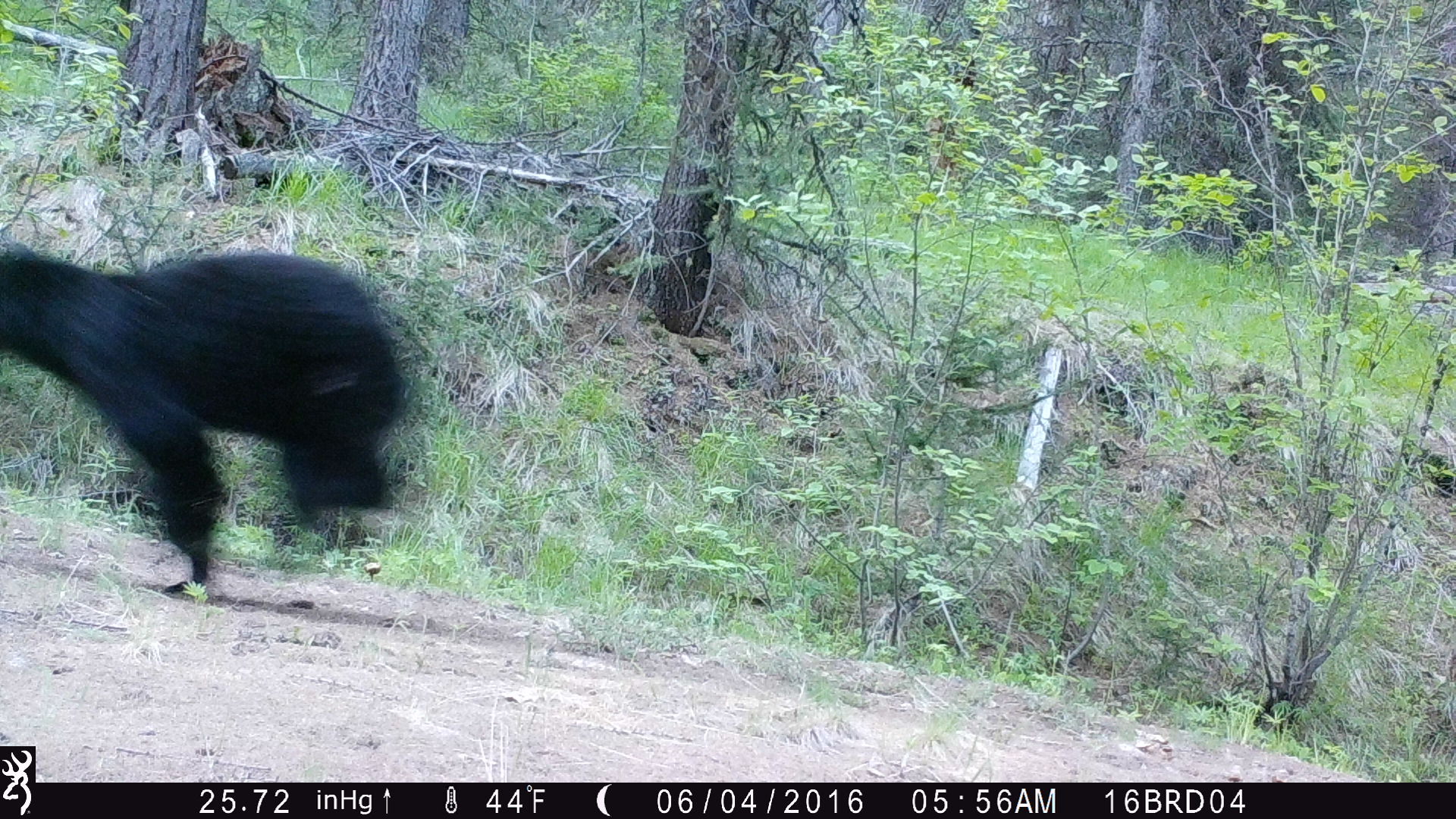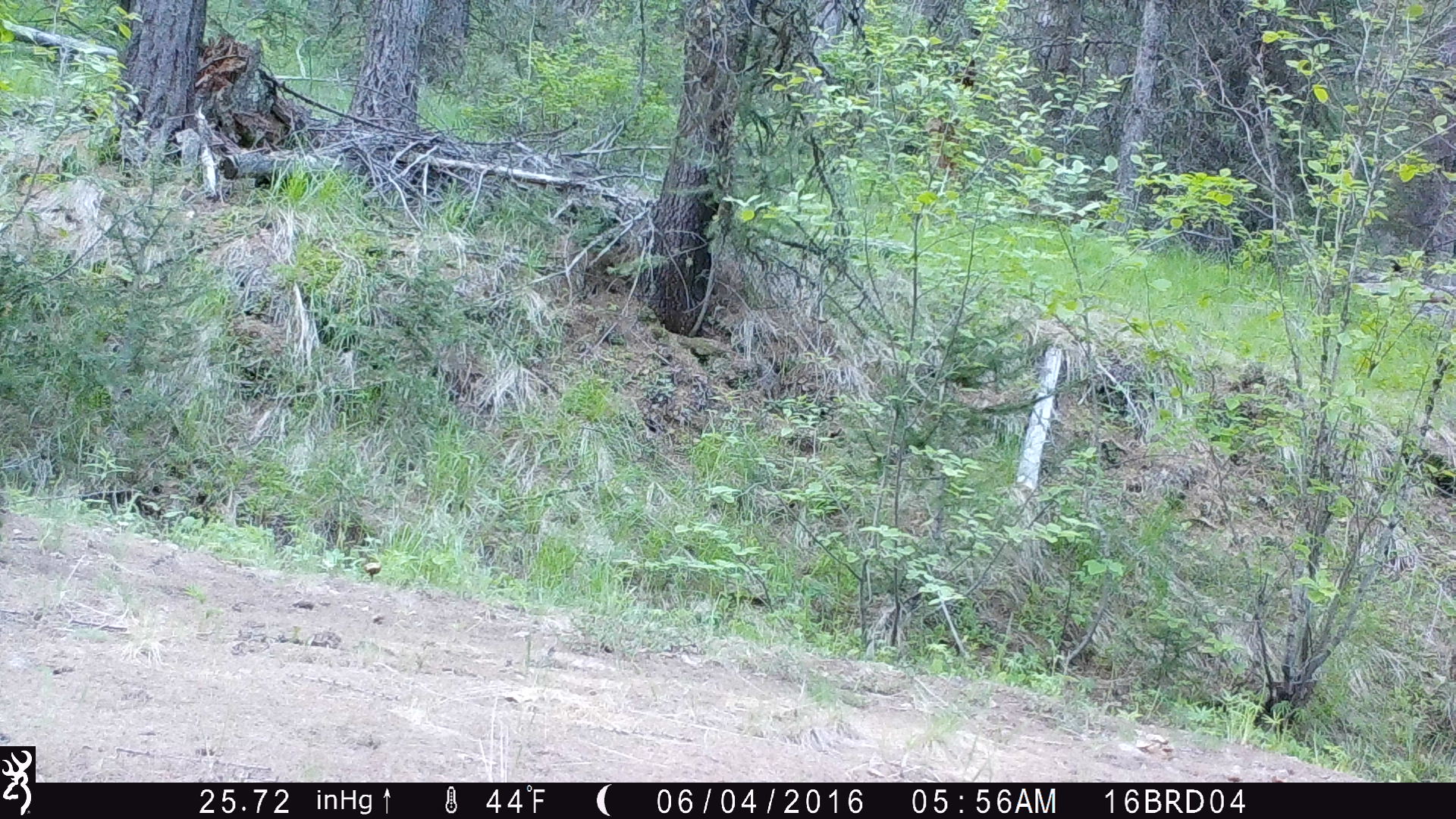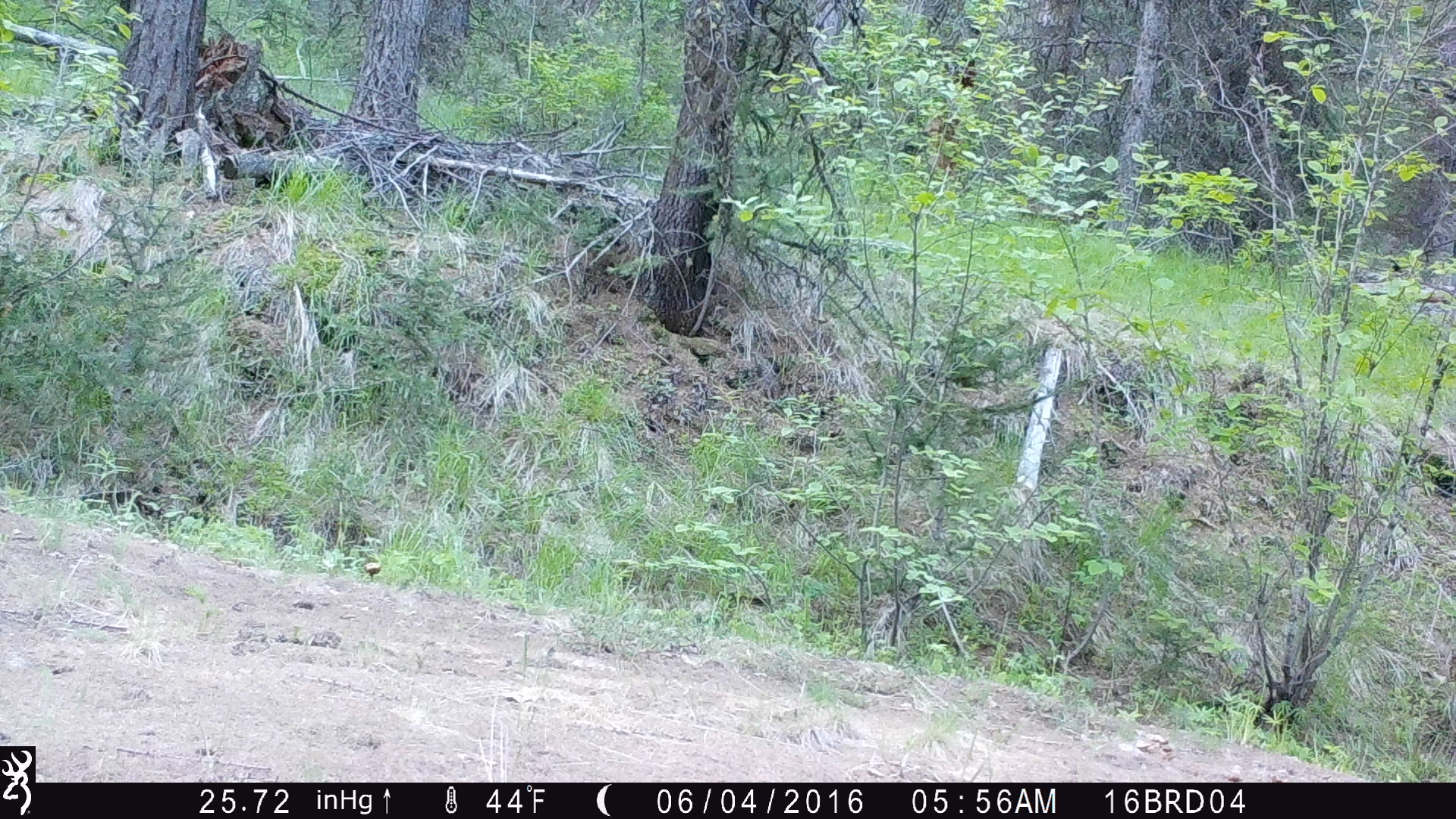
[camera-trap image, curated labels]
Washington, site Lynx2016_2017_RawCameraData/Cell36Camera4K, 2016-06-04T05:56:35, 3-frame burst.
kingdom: Animalia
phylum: Chordata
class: Mammalia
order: Carnivora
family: Ursidae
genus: Ursus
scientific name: Ursus americanus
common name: american black bear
Ursus americanus (american black bear). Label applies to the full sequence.